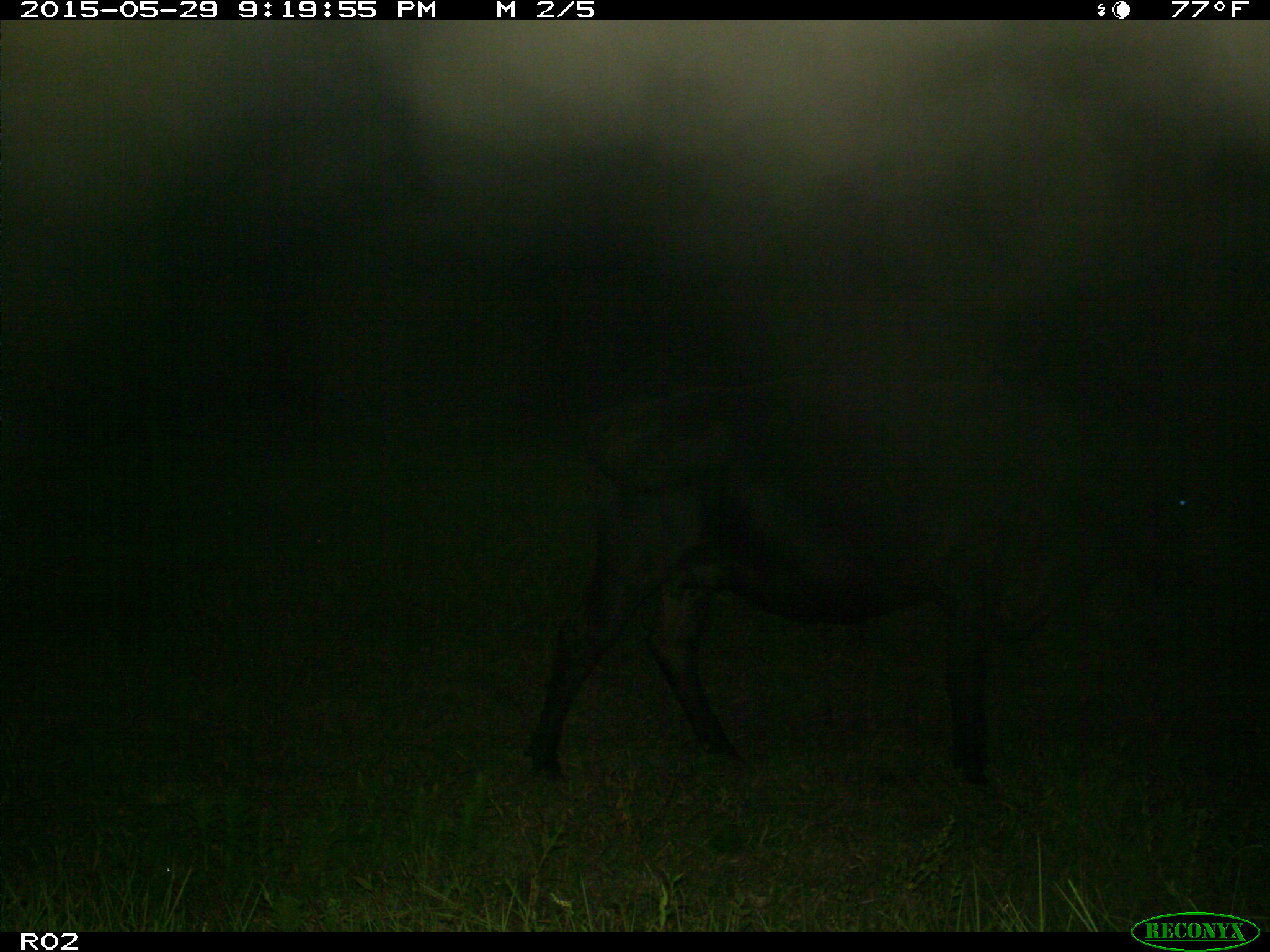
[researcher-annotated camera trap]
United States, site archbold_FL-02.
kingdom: Animalia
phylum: Chordata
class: Mammalia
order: Artiodactyla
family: Bovidae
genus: Bos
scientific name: Bos taurus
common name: domestic cow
Bos taurus (domestic cow).